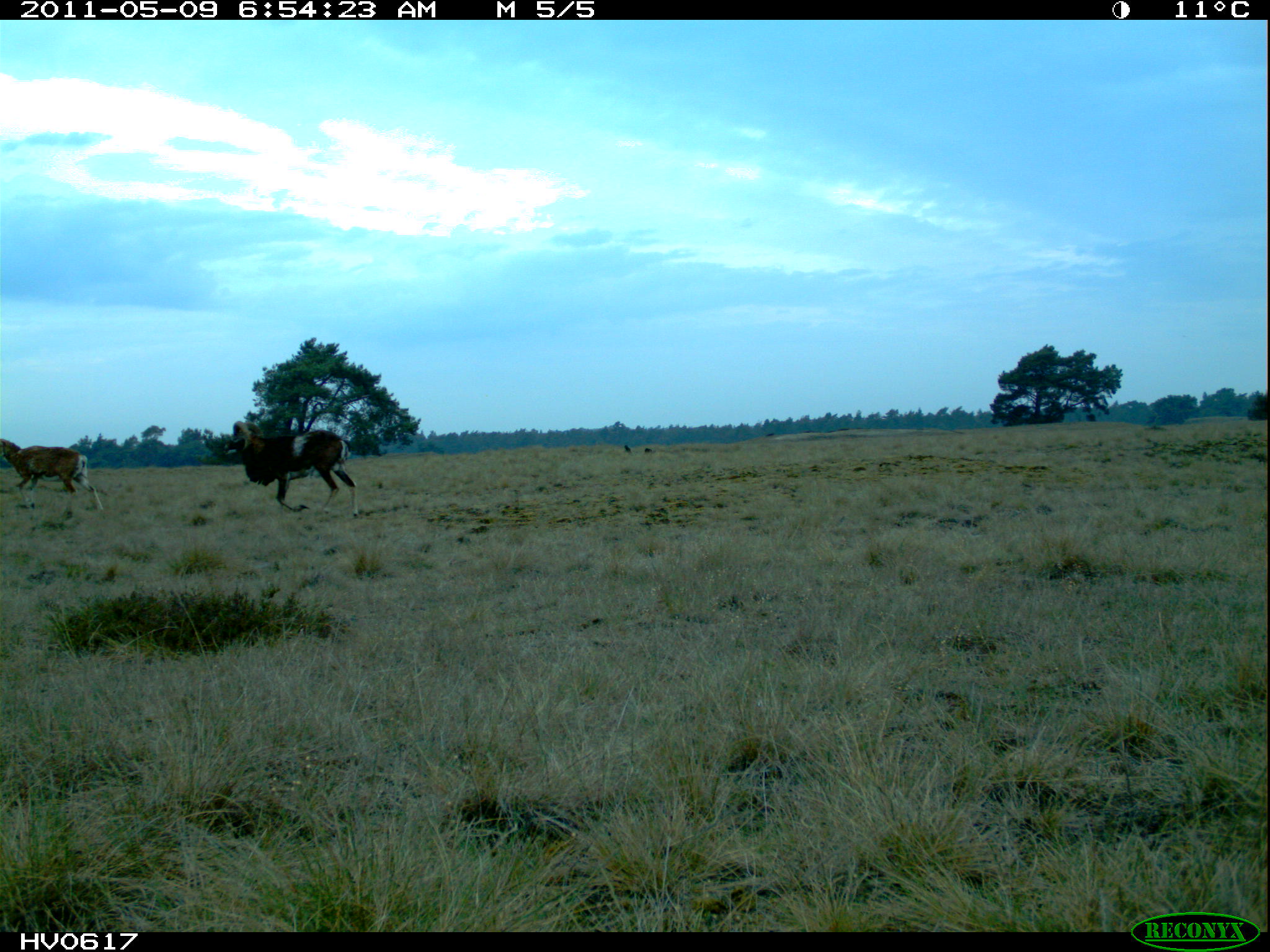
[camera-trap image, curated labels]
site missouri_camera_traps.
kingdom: Animalia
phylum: Chordata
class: Mammalia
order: Artiodactyla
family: Bovidae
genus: Ovis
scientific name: Ovis ammon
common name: mouflon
Mouflon (Ovis ammon). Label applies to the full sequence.